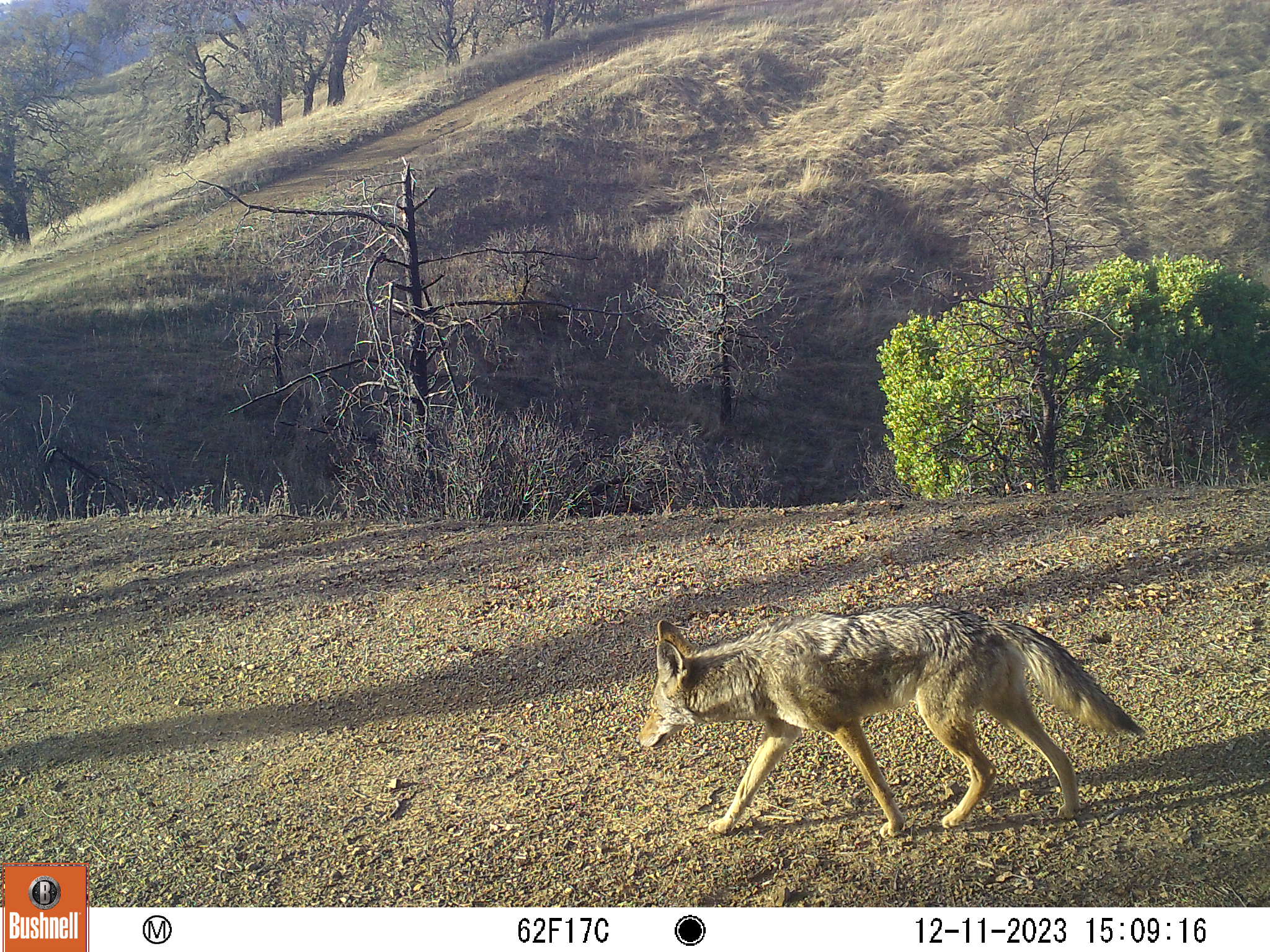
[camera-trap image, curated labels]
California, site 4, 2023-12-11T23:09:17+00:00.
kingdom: Animalia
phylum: Chordata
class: Mammalia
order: Carnivora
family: Canidae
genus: Canis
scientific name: Canis latrans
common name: coyote